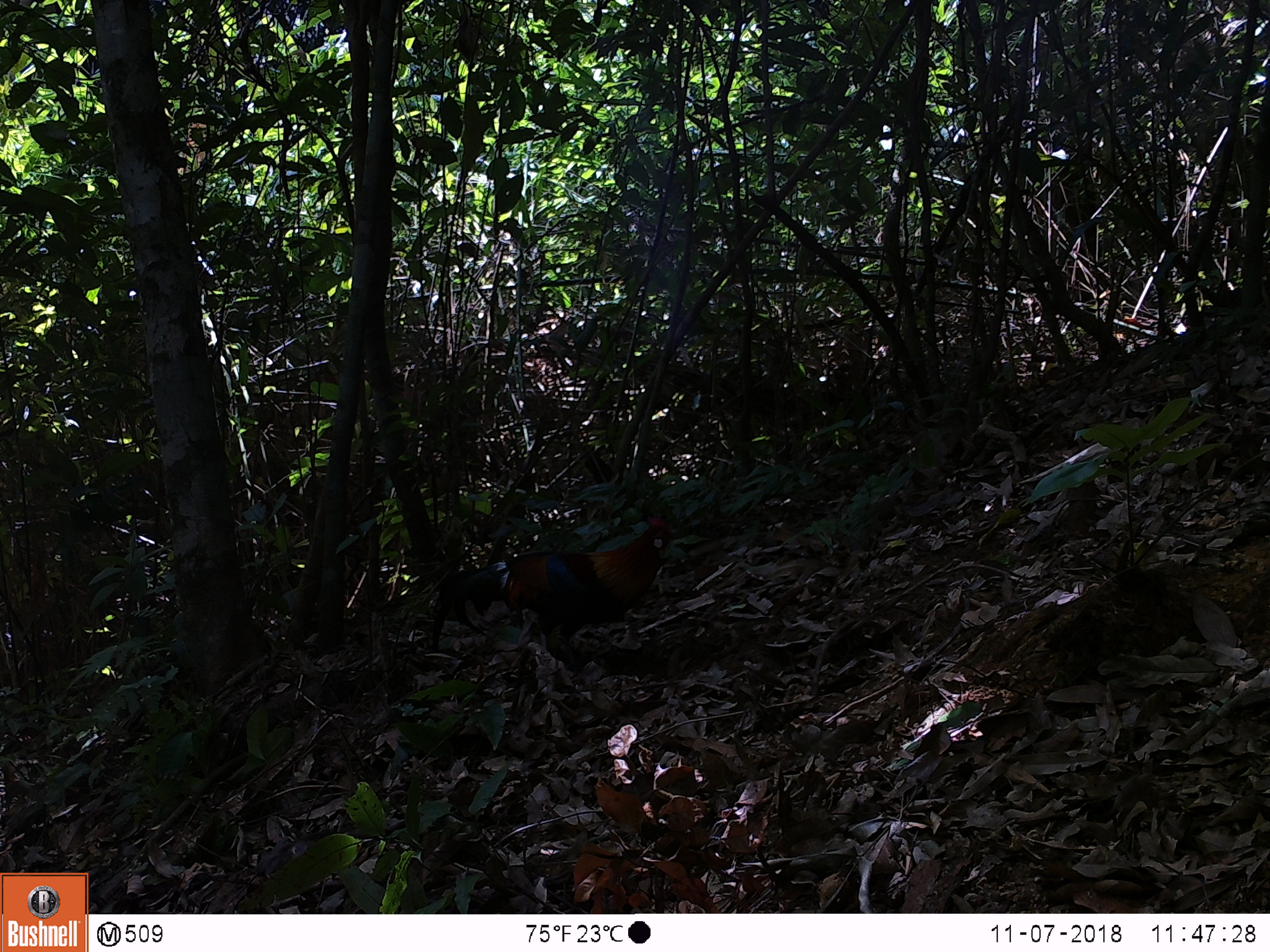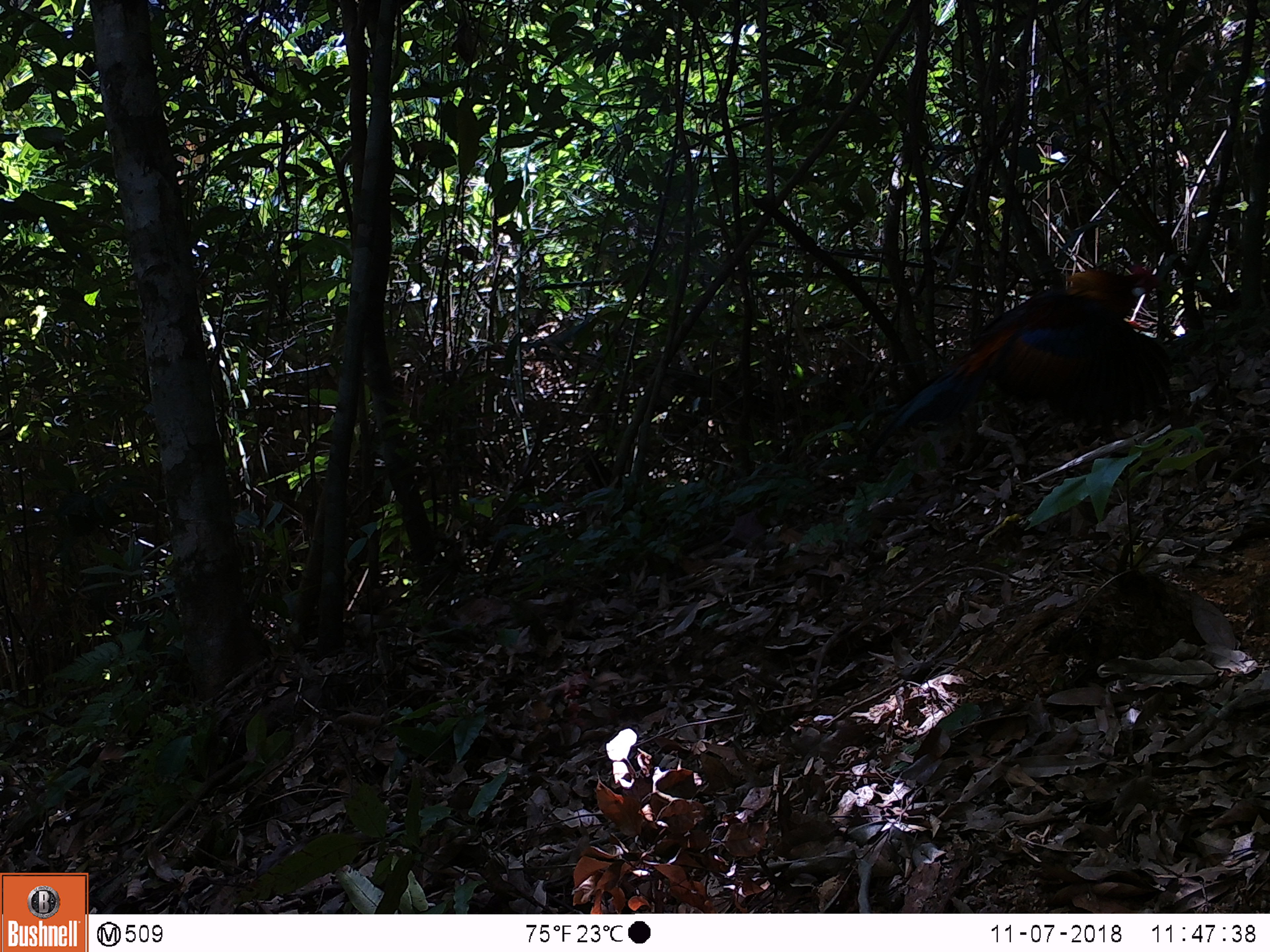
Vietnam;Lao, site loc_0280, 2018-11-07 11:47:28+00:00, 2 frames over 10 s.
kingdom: Animalia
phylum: Chordata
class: Aves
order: Galliformes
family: Phasianidae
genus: Gallus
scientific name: Gallus gallus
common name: red junglefowl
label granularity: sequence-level